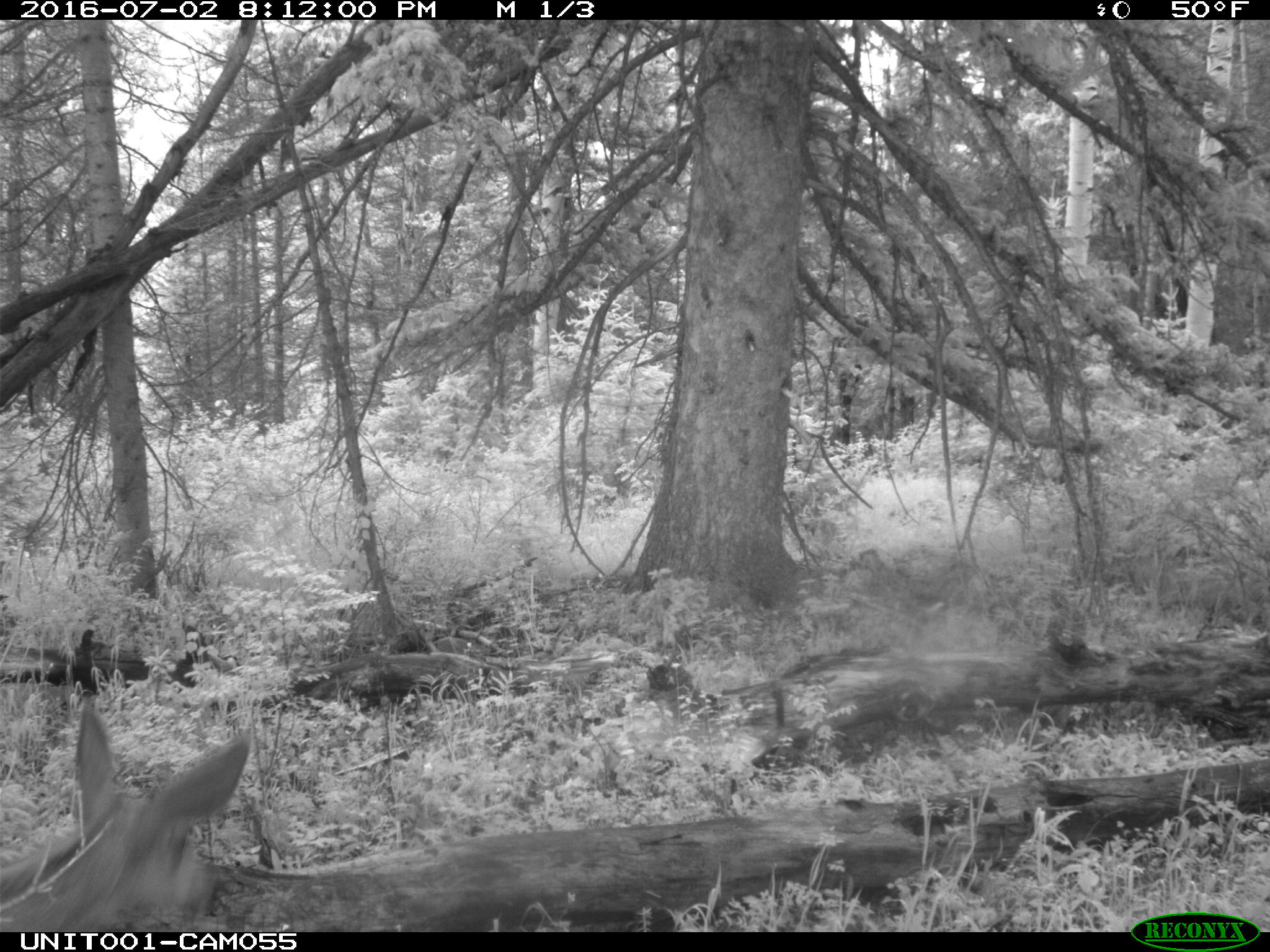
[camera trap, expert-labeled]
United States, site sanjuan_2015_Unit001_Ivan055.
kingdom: Animalia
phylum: Chordata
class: Mammalia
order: Artiodactyla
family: Cervidae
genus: Odocoileus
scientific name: Odocoileus hemionus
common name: mule deer